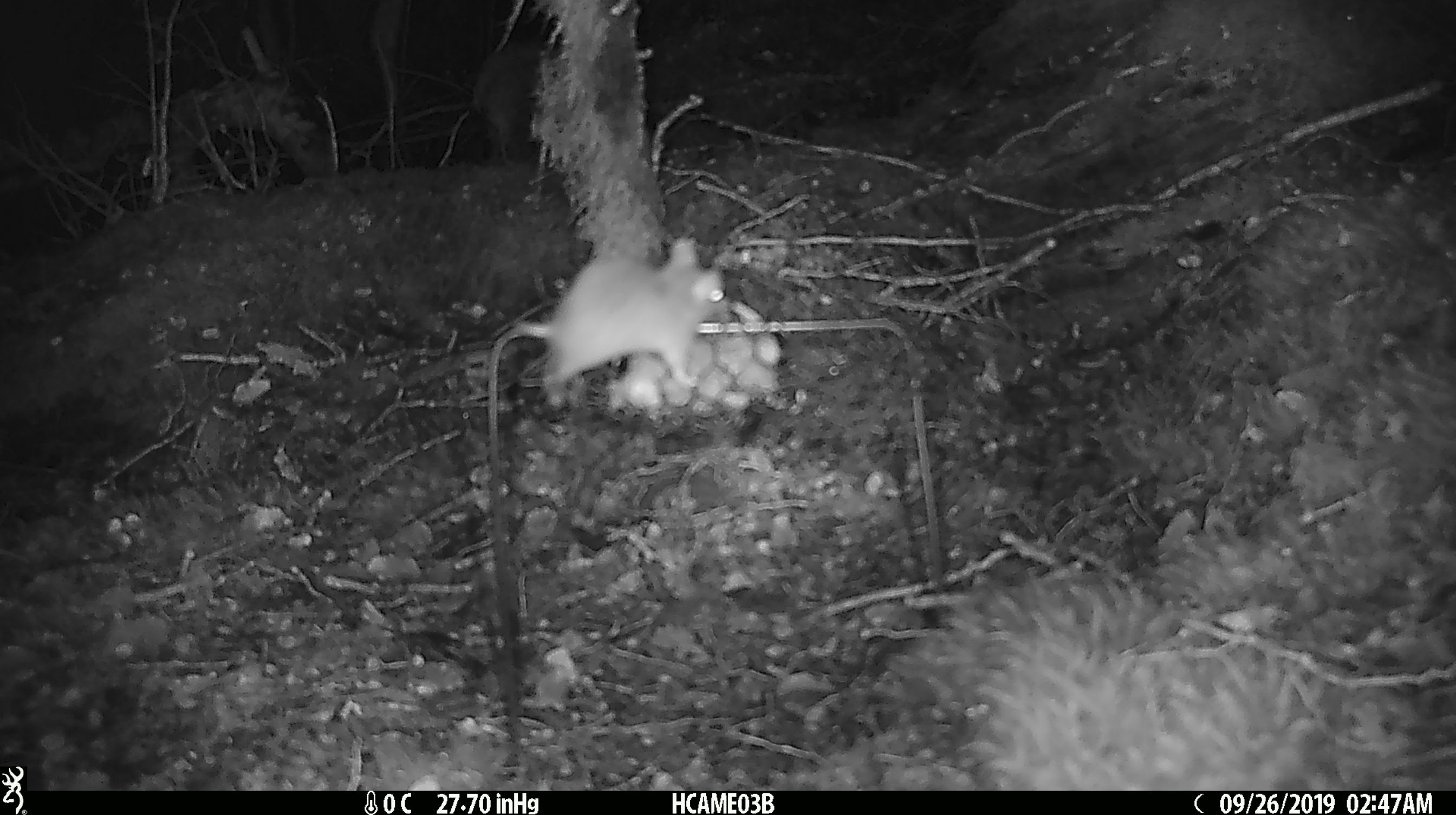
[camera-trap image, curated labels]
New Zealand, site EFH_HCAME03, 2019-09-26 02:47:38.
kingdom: Animalia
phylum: Chordata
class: Mammalia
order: Rodentia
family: Muridae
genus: Mus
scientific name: Mus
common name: mouse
Mouse (Mus).